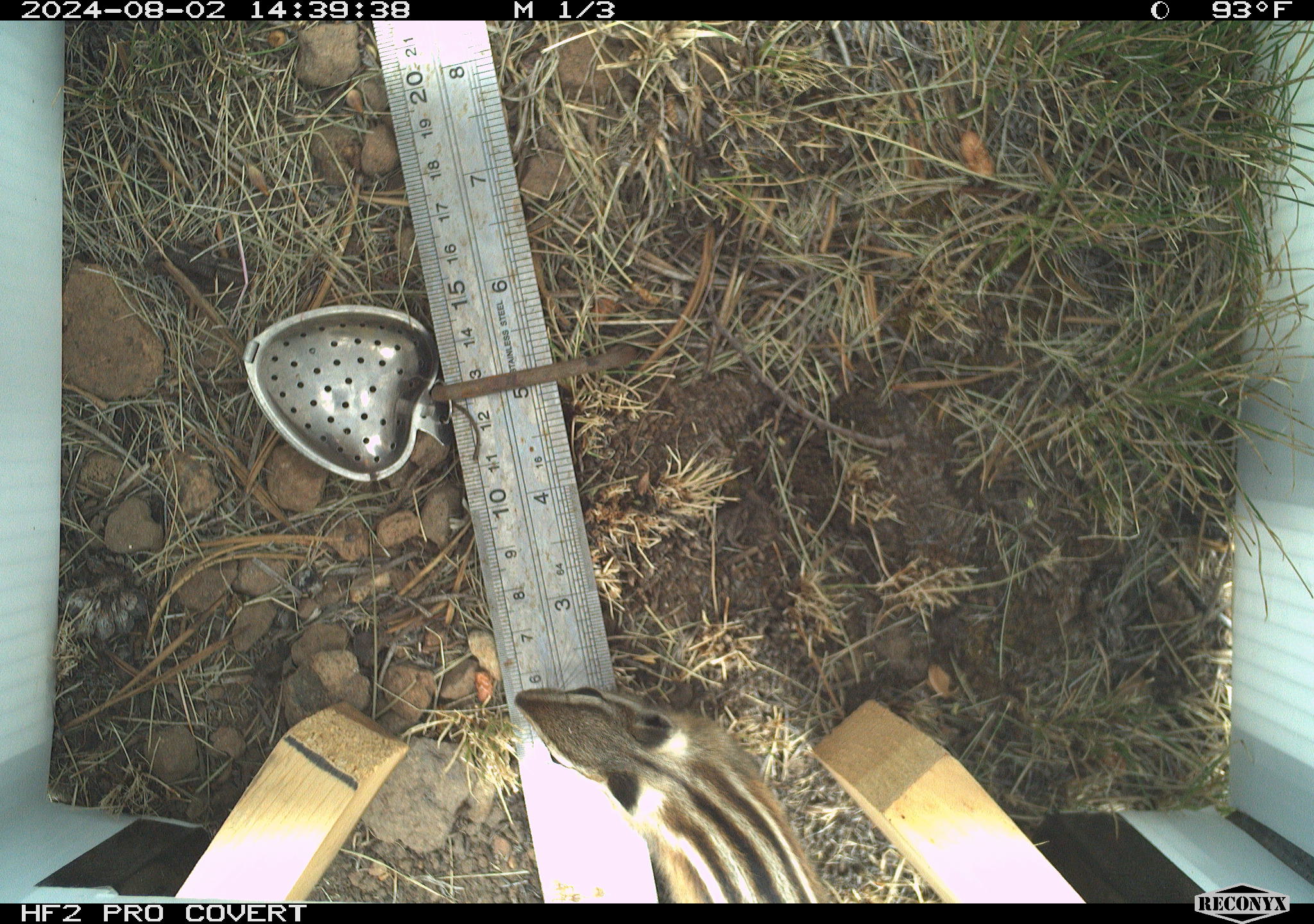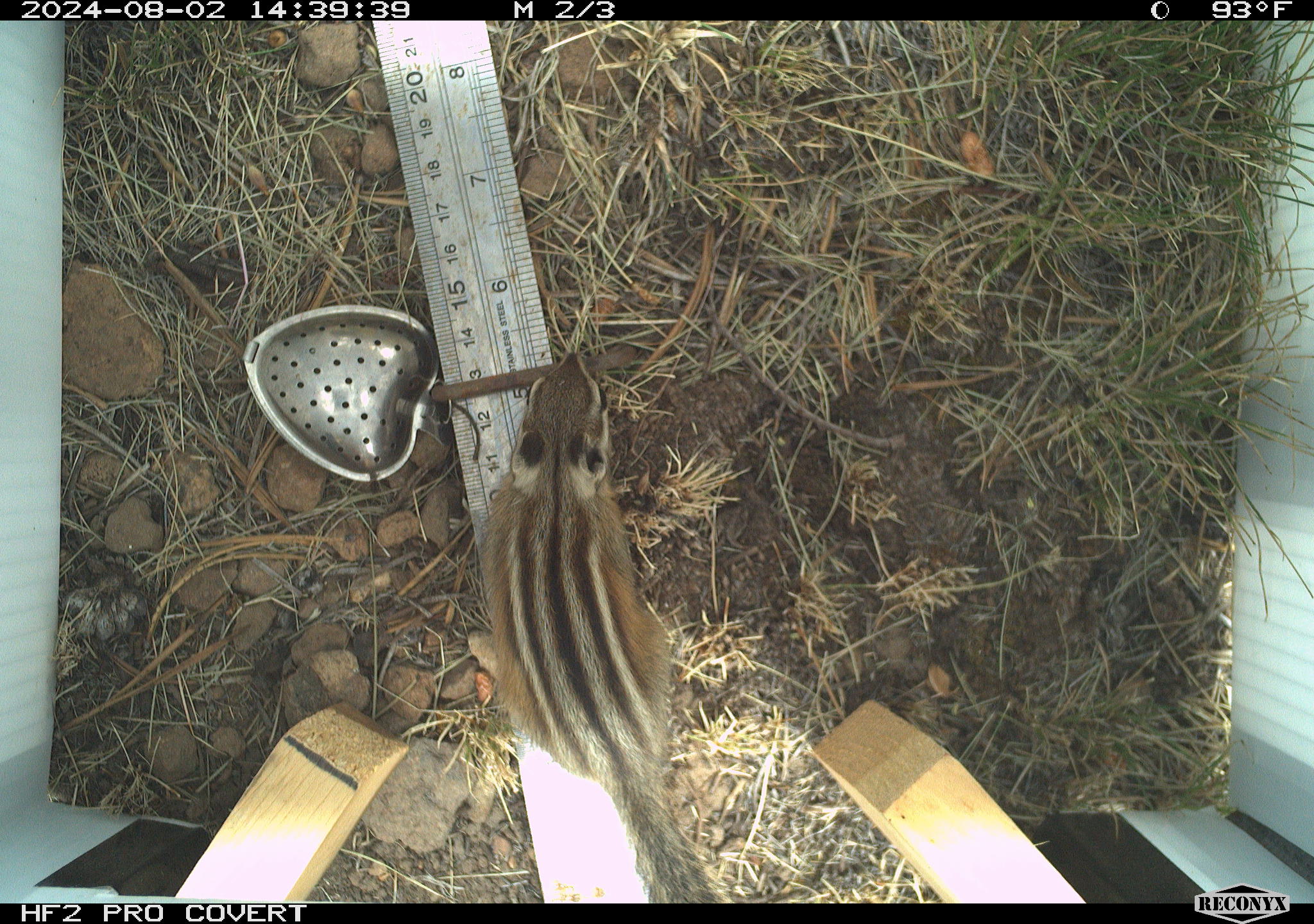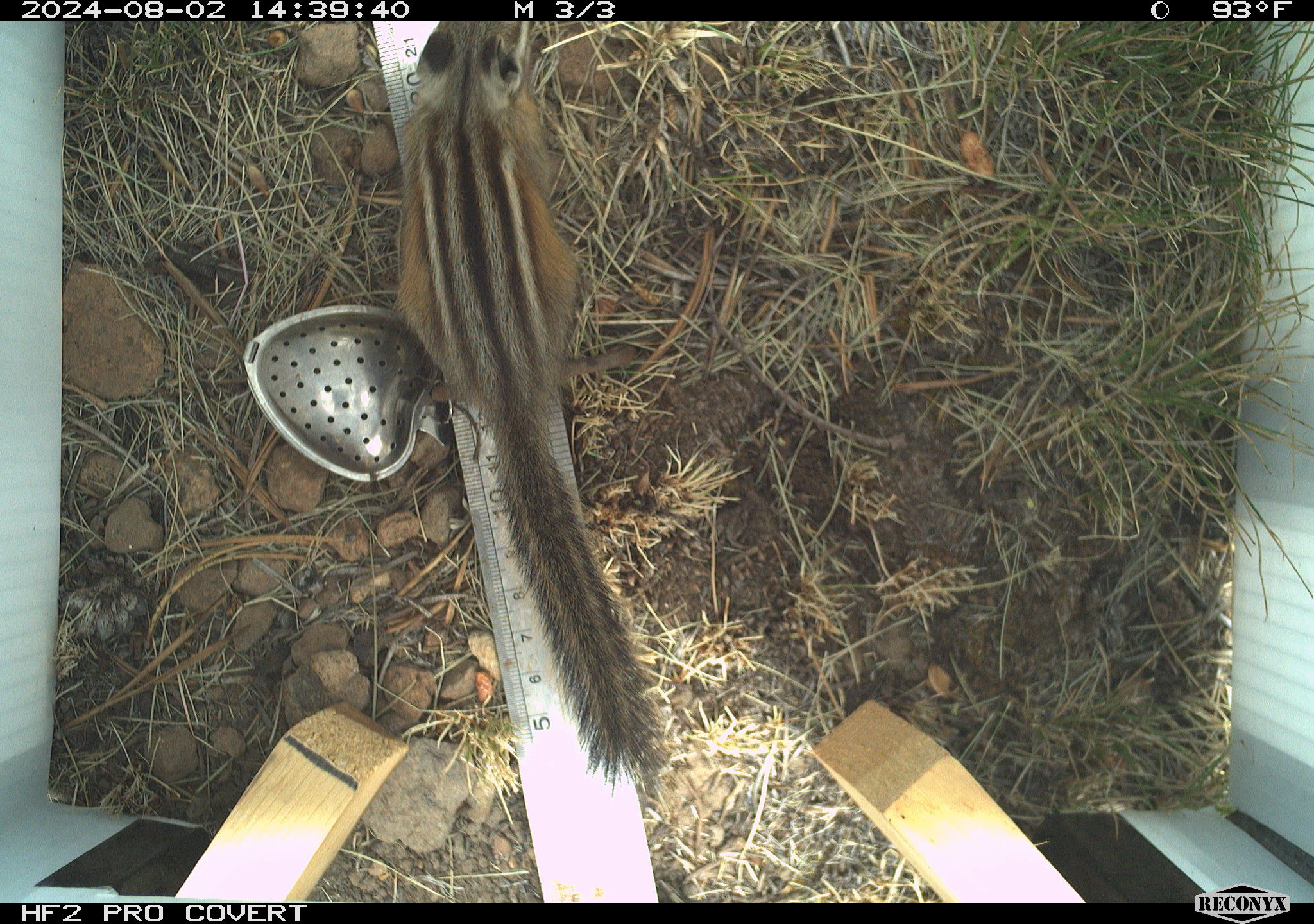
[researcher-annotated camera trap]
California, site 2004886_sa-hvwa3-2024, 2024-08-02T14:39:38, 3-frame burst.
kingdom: Animalia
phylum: Chordata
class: Mammalia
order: Rodentia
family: Sciuridae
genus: Neotamias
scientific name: Neotamias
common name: western chipmunks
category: neotamias species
Neotamias species (western chipmunks) (Neotamias).